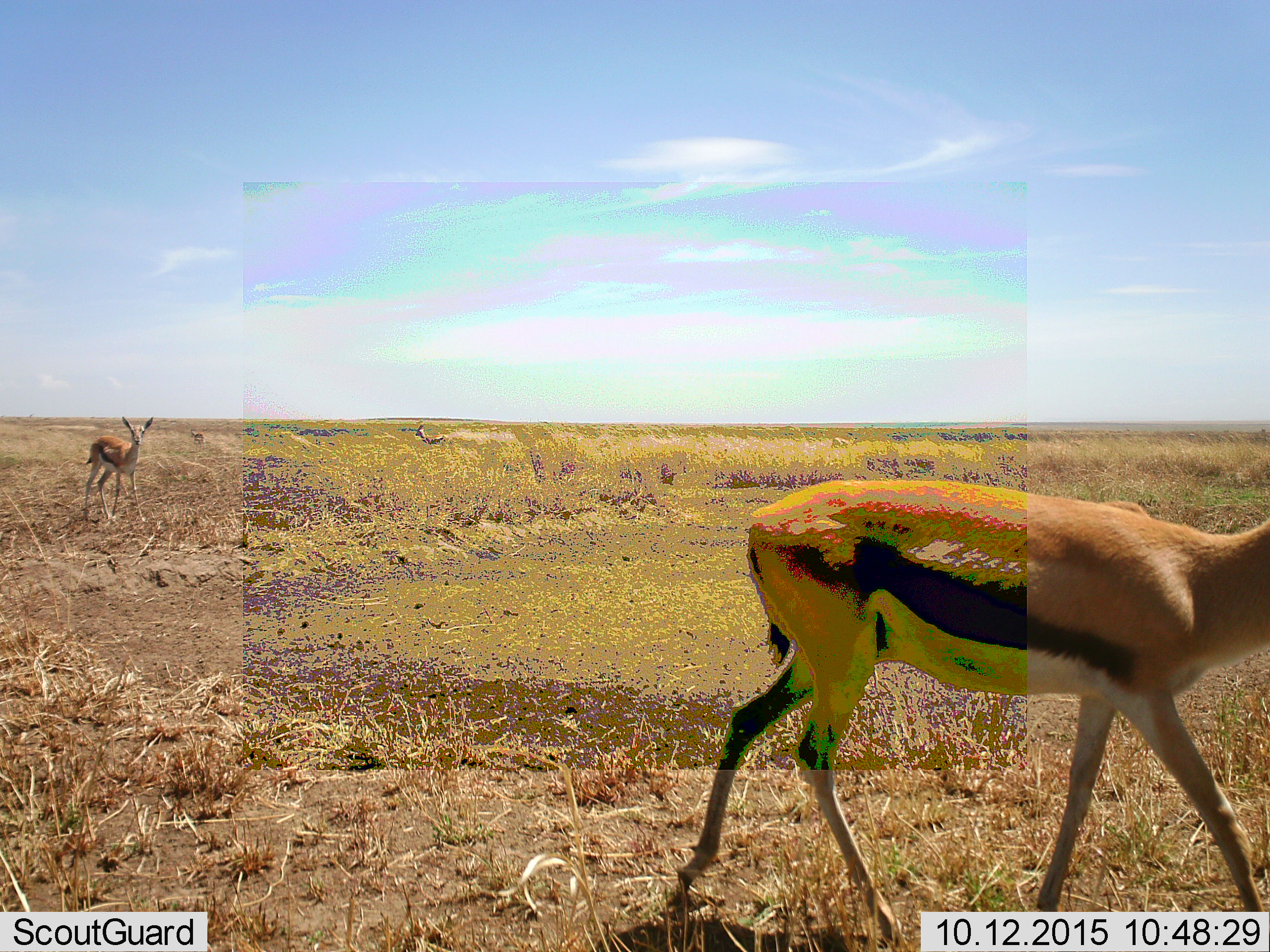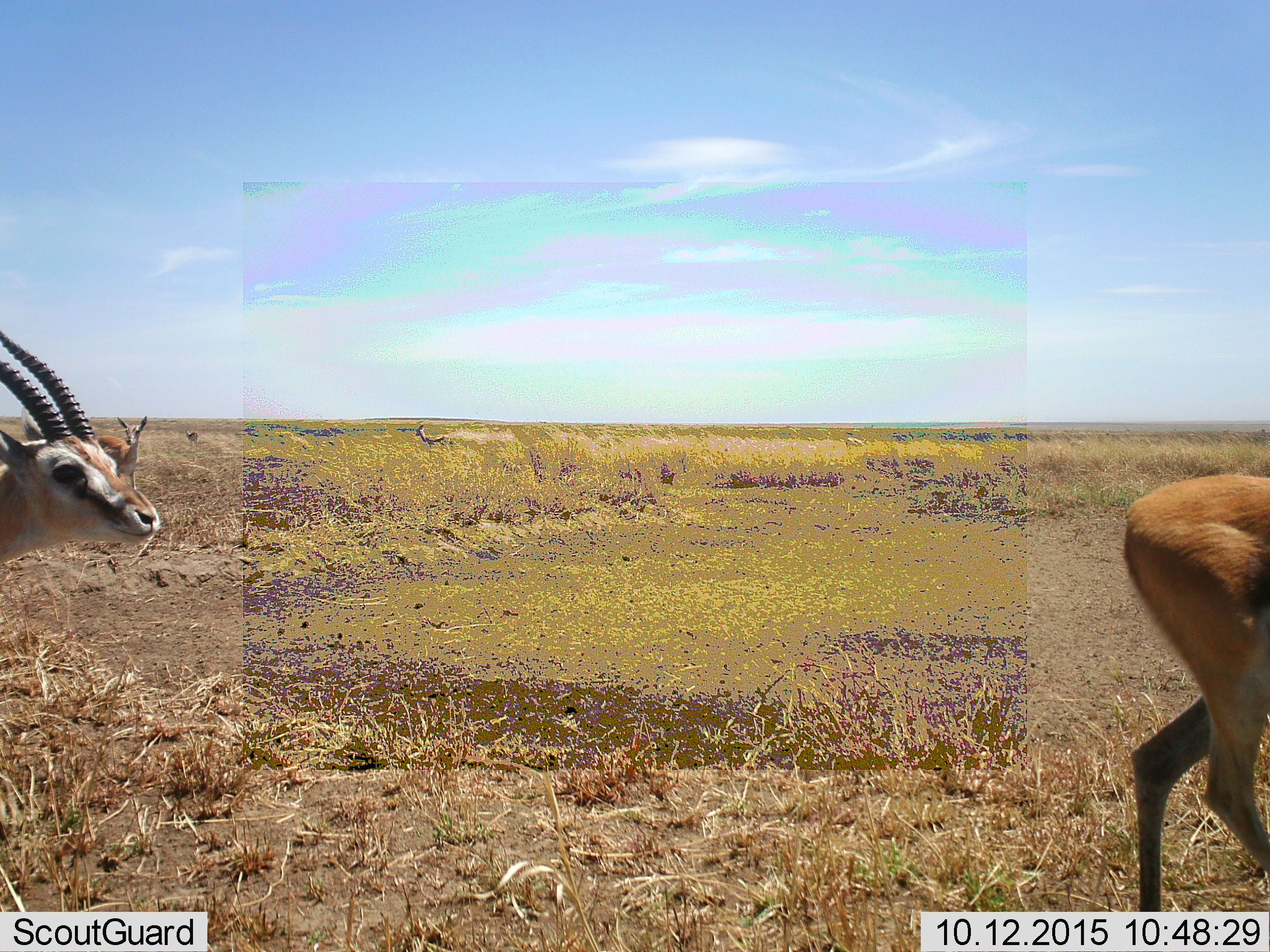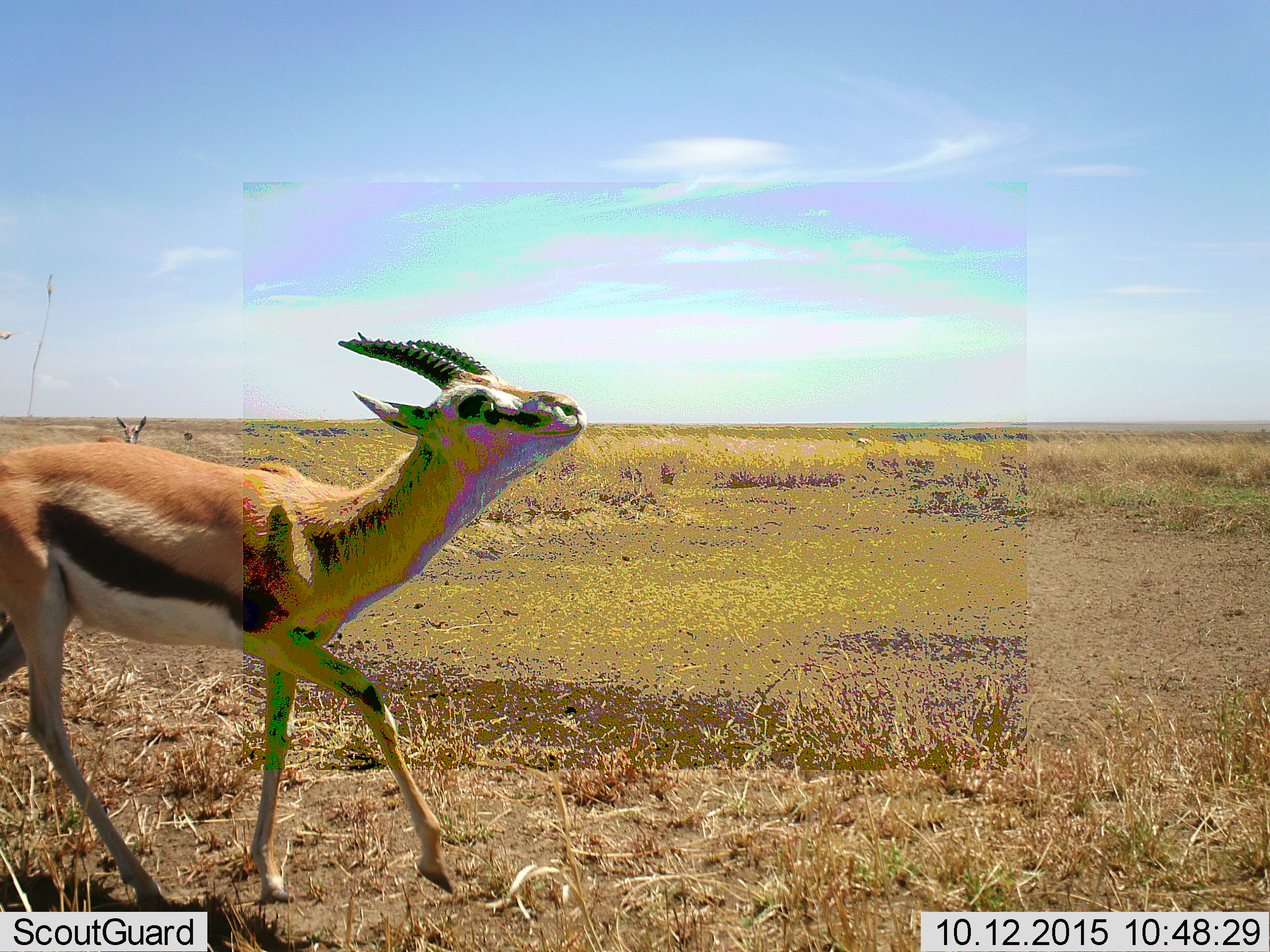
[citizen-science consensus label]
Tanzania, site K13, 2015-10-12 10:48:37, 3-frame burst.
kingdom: Animalia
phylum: Chordata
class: Mammalia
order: Artiodactyla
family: Bovidae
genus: Eudorcas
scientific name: Eudorcas thomsonii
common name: thomson's gazelle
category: gazellethomsons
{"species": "gazellethomsons (thomson's gazelle) (Eudorcas thomsonii)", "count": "4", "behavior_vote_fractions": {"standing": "56%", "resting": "0%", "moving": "100%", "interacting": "11%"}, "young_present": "11%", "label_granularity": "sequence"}